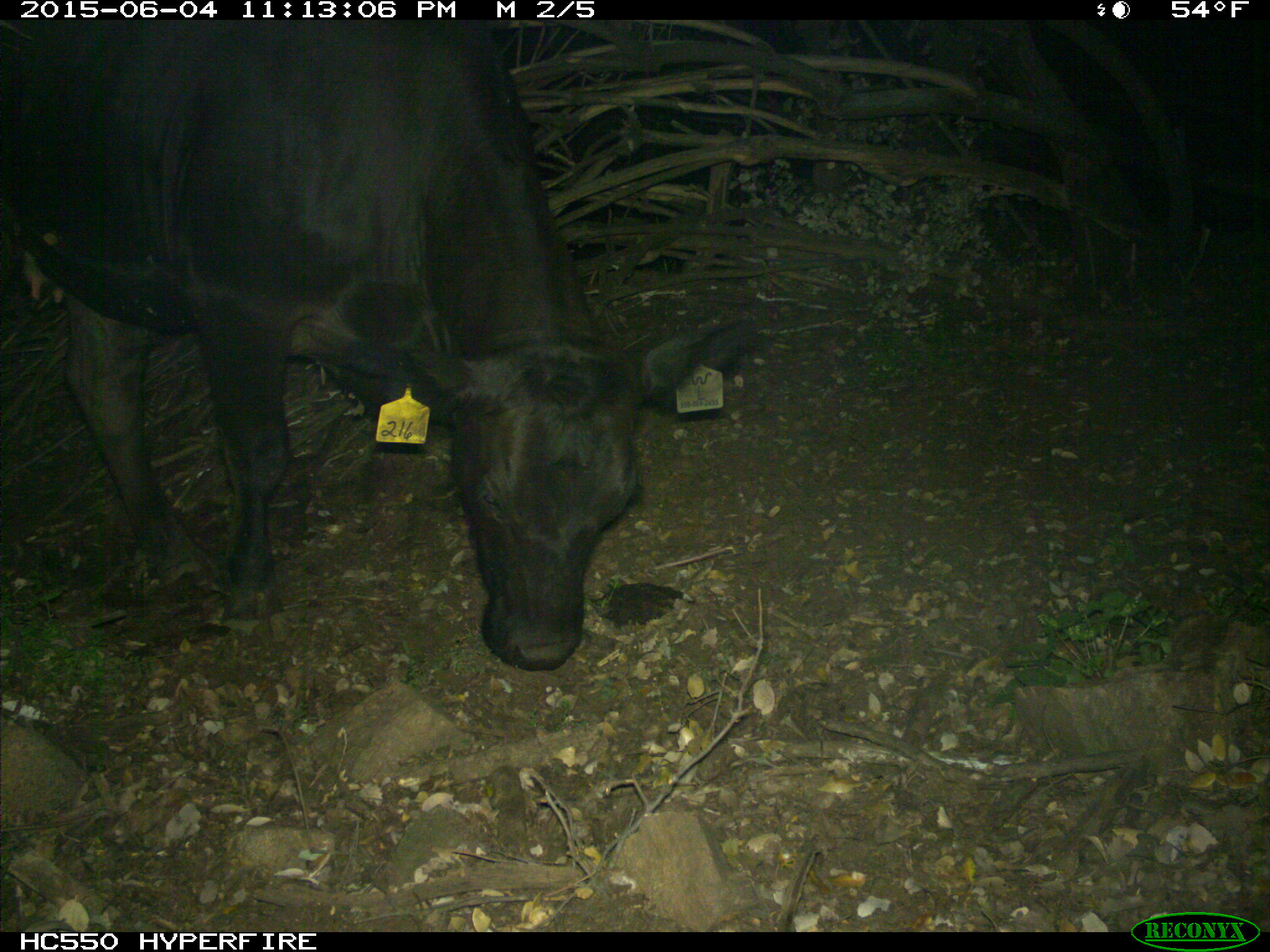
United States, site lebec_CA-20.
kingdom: Animalia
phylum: Chordata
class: Mammalia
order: Artiodactyla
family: Bovidae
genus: Bos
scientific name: Bos taurus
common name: domestic cow